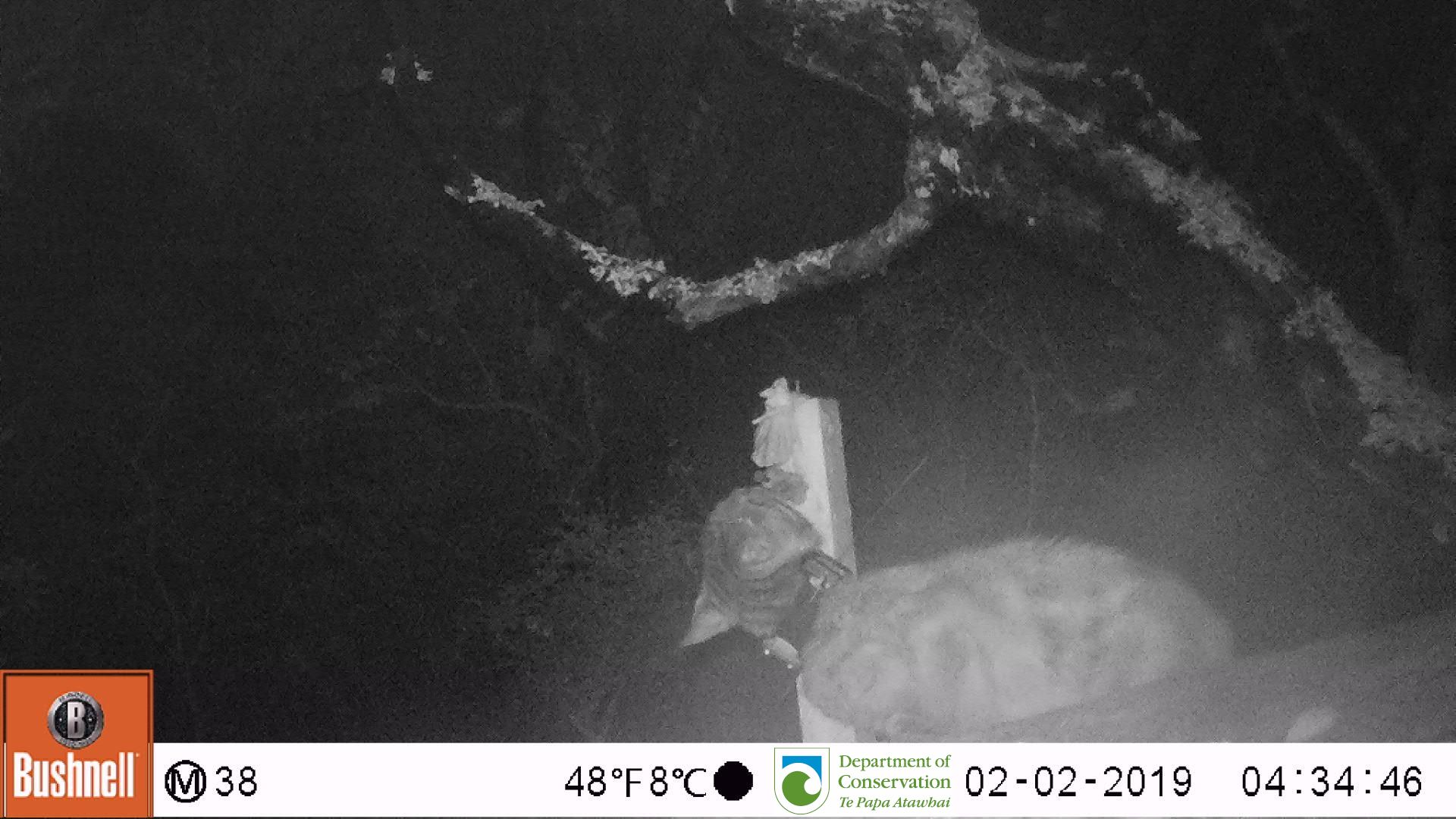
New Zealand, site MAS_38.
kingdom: Animalia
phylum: Chordata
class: Mammalia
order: Carnivora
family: Felidae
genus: Felis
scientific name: Felis catus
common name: domestic cat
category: cat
Cat (domestic cat) (Felis catus).